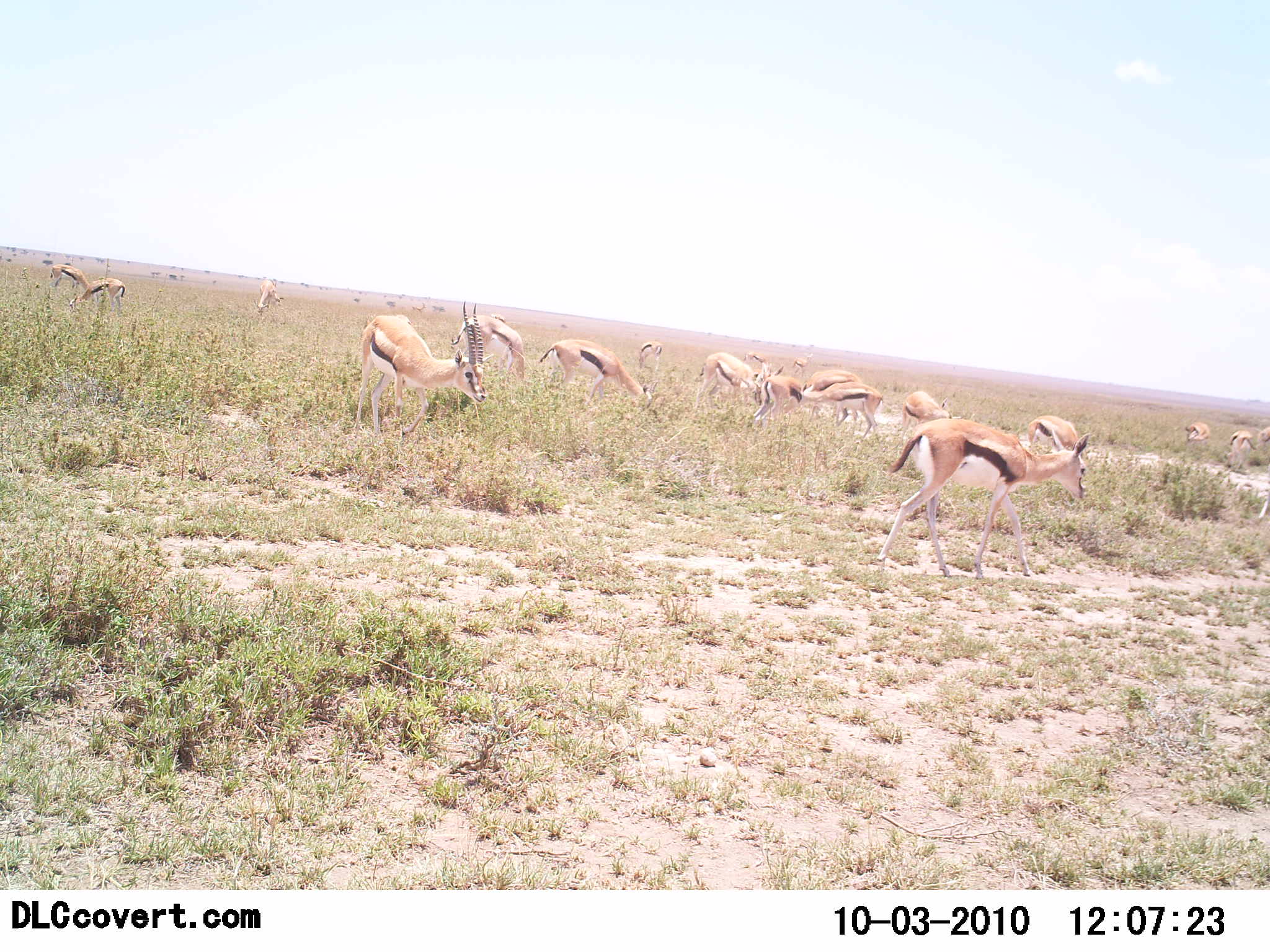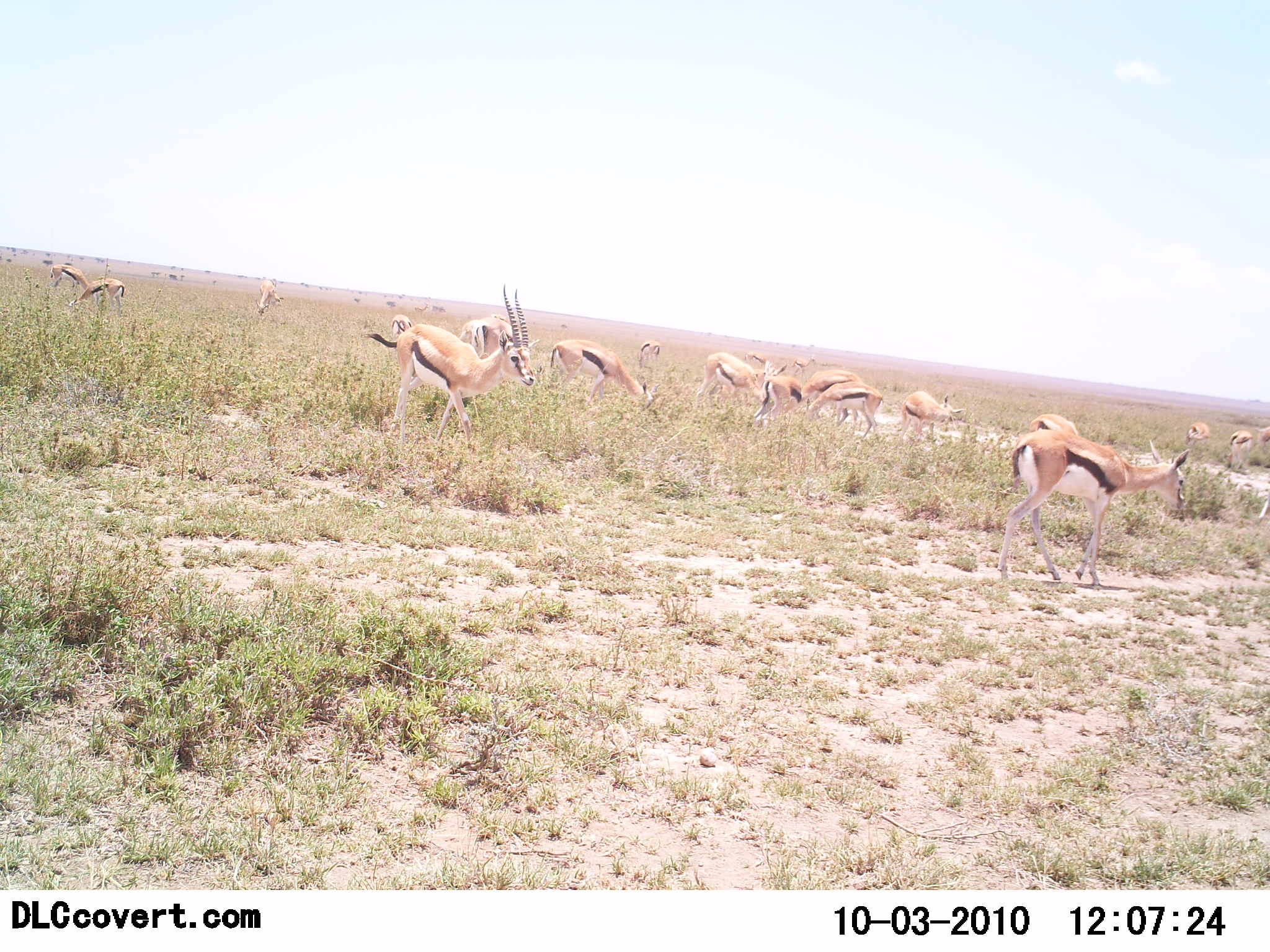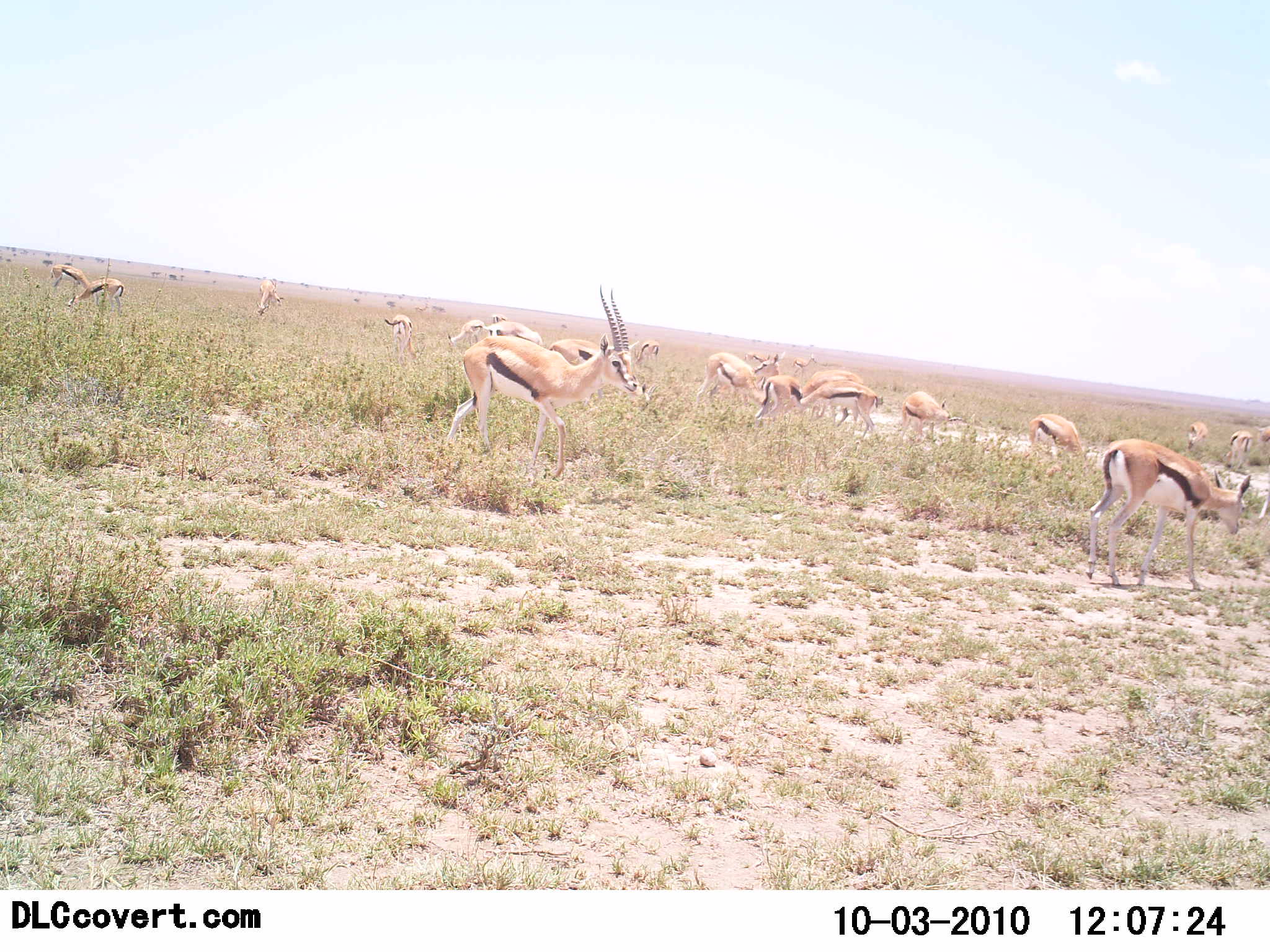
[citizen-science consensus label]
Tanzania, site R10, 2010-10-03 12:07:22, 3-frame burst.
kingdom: Animalia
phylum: Chordata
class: Mammalia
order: Artiodactyla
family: Bovidae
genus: Eudorcas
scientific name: Eudorcas thomsonii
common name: thomson's gazelle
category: gazellethomsons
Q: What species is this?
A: Gazellethomsons (thomson's gazelle) (Eudorcas thomsonii).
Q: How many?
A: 11-50.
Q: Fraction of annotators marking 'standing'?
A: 57%.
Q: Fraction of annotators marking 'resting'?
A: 21%.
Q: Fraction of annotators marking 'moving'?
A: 50%.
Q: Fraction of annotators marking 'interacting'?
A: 7%.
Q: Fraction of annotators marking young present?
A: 7%.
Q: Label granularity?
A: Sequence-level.